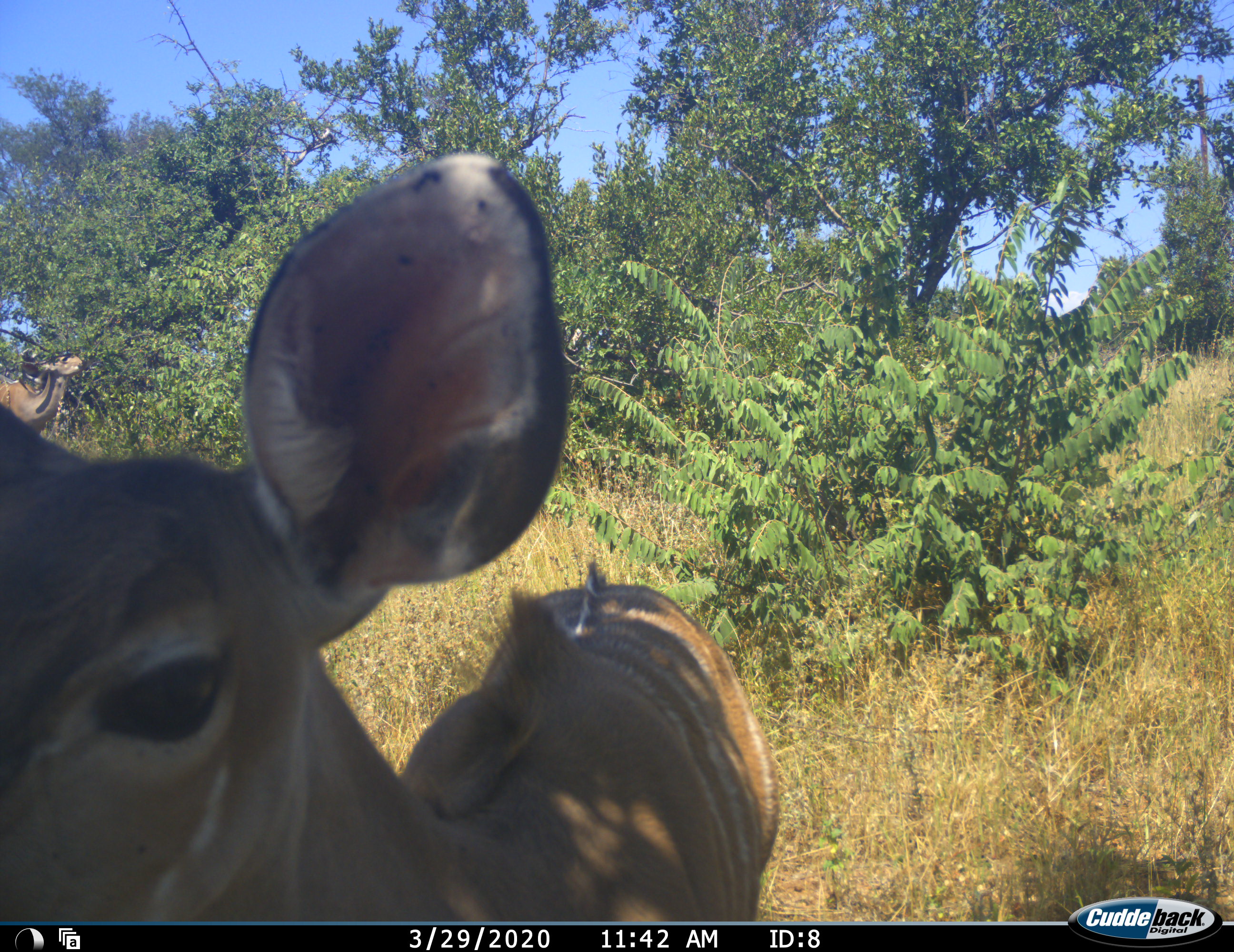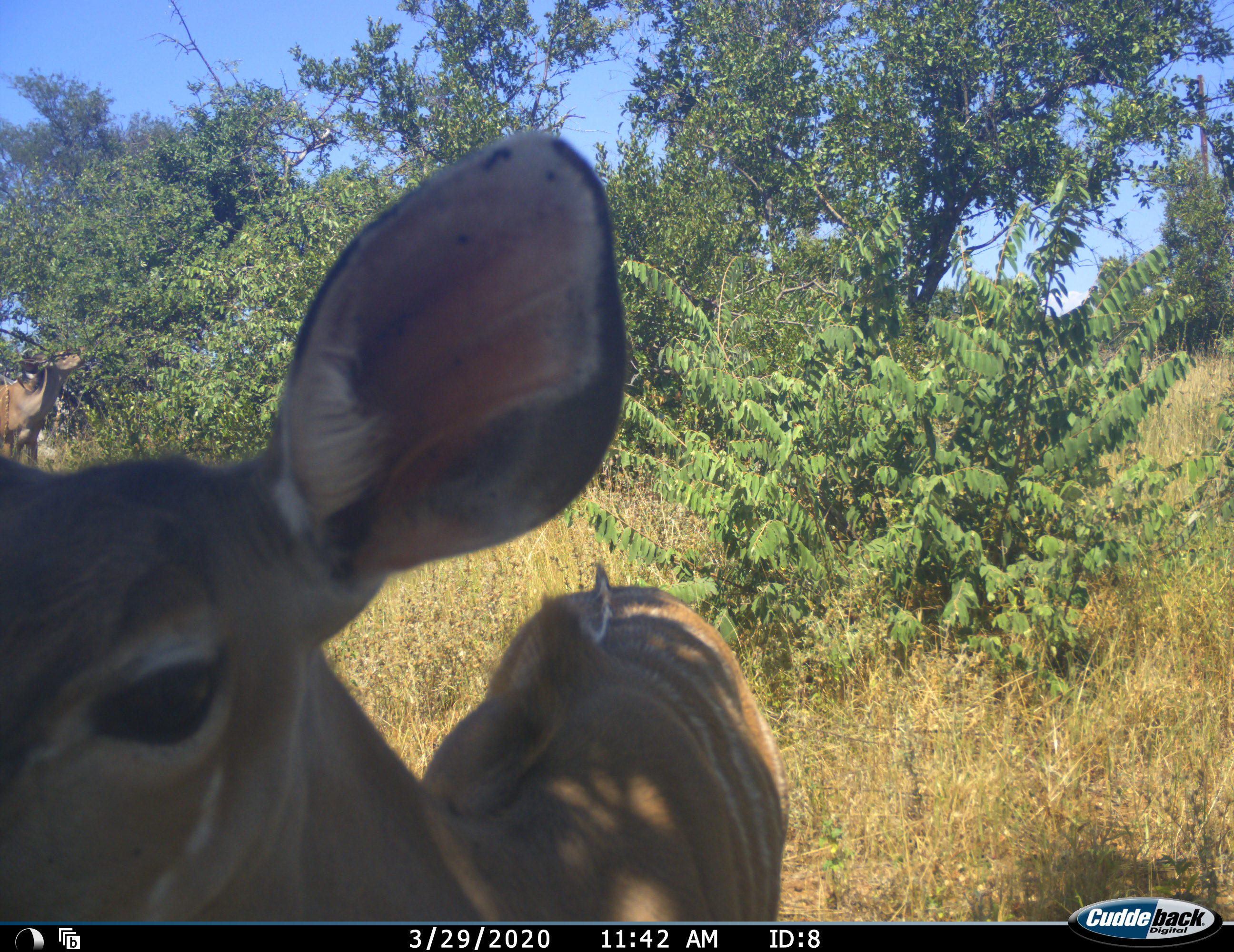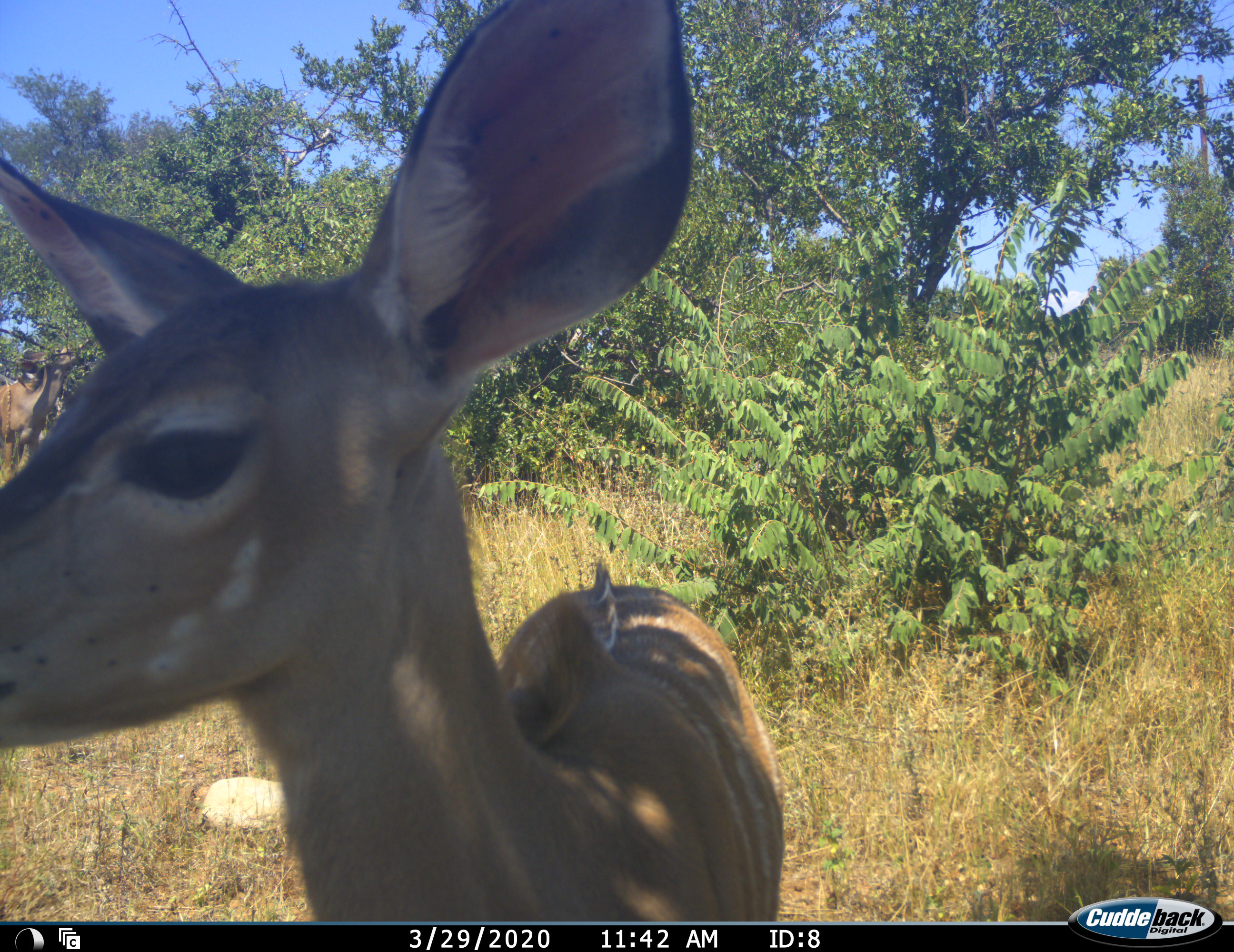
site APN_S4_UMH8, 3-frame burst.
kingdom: Animalia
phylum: Chordata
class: Mammalia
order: Artiodactyla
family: Bovidae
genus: Tragelaphus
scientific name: Tragelaphus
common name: kudu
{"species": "kudu (Tragelaphus)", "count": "2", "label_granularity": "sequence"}